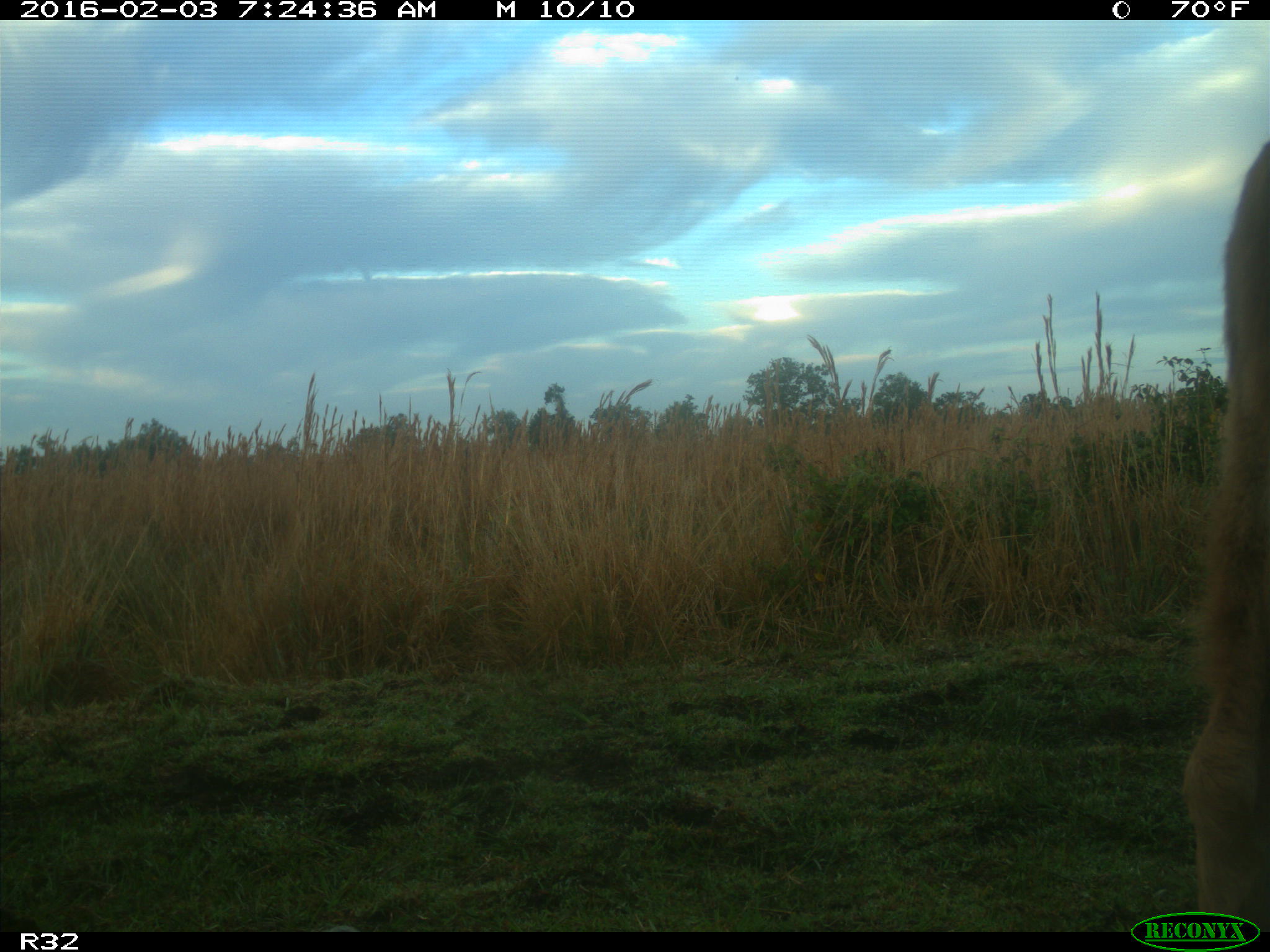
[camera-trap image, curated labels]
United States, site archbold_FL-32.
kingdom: Animalia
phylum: Chordata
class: Mammalia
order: Artiodactyla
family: Bovidae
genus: Bos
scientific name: Bos taurus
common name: domestic cow